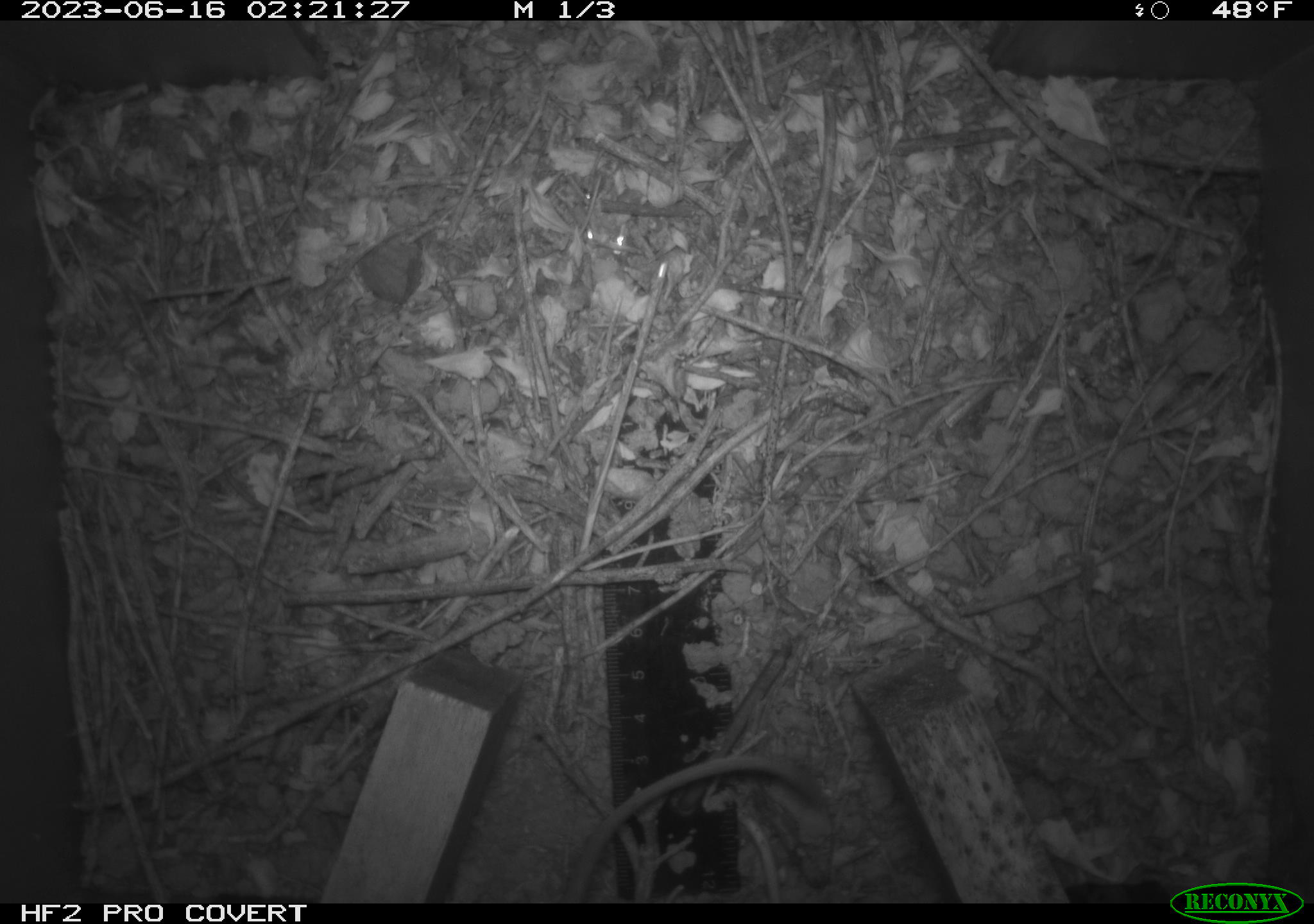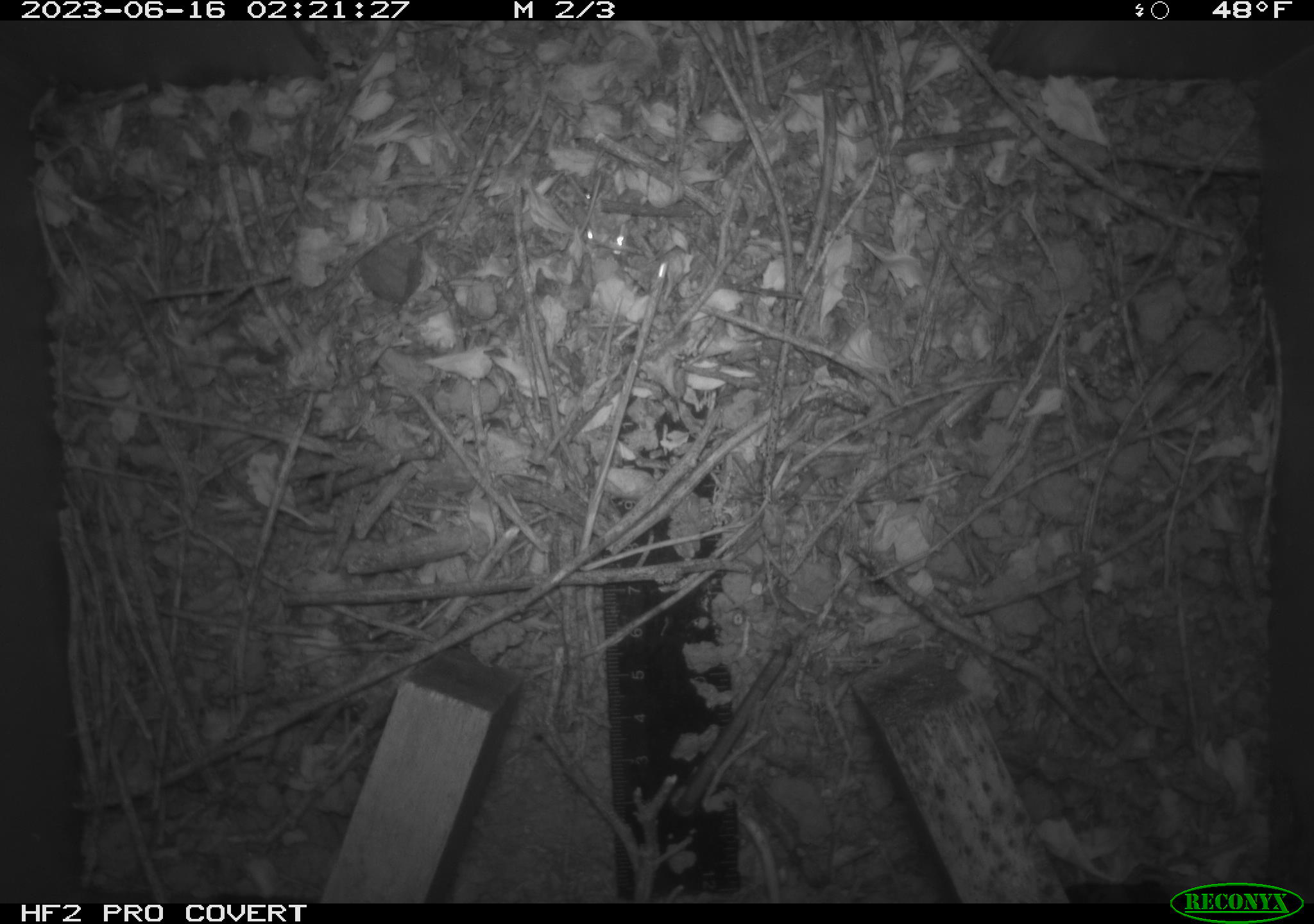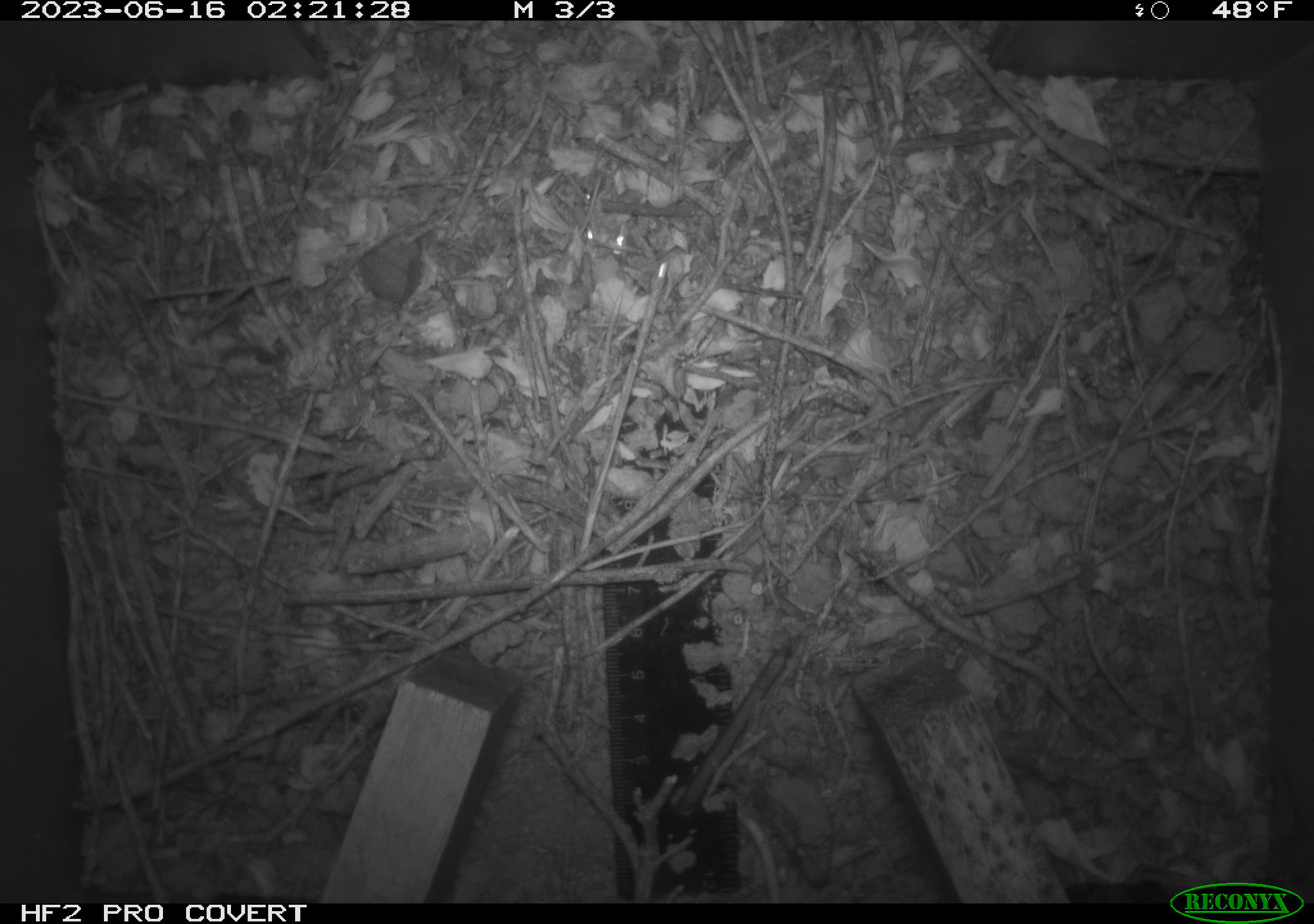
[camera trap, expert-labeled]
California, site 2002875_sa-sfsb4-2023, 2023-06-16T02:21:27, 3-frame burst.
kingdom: Animalia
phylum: Chordata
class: Mammalia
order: Rodentia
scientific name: Rodentia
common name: mouse species